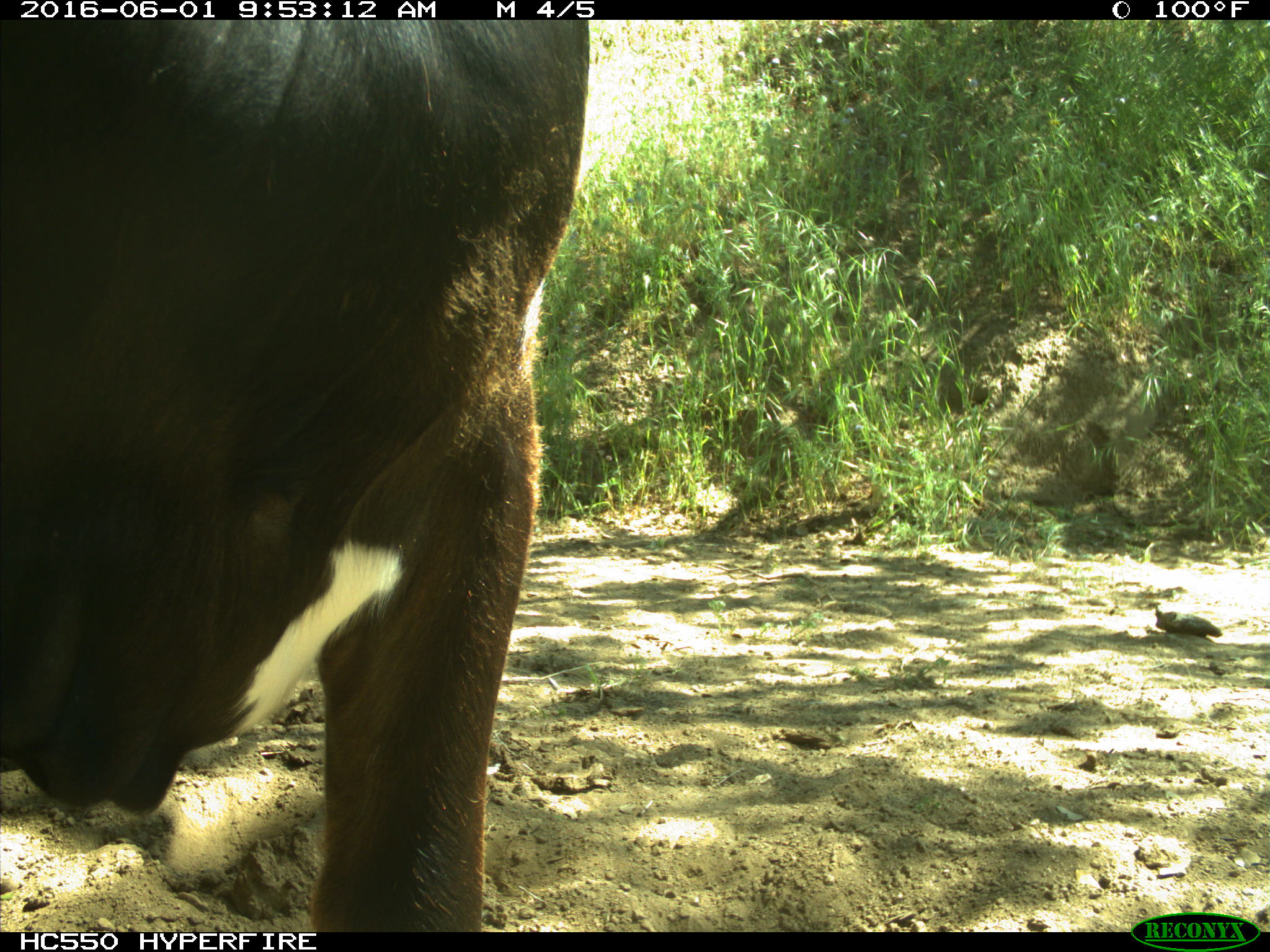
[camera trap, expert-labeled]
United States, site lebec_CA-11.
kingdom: Animalia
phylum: Chordata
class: Mammalia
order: Artiodactyla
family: Bovidae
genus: Bos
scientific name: Bos taurus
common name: domestic cow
Bos taurus (domestic cow).